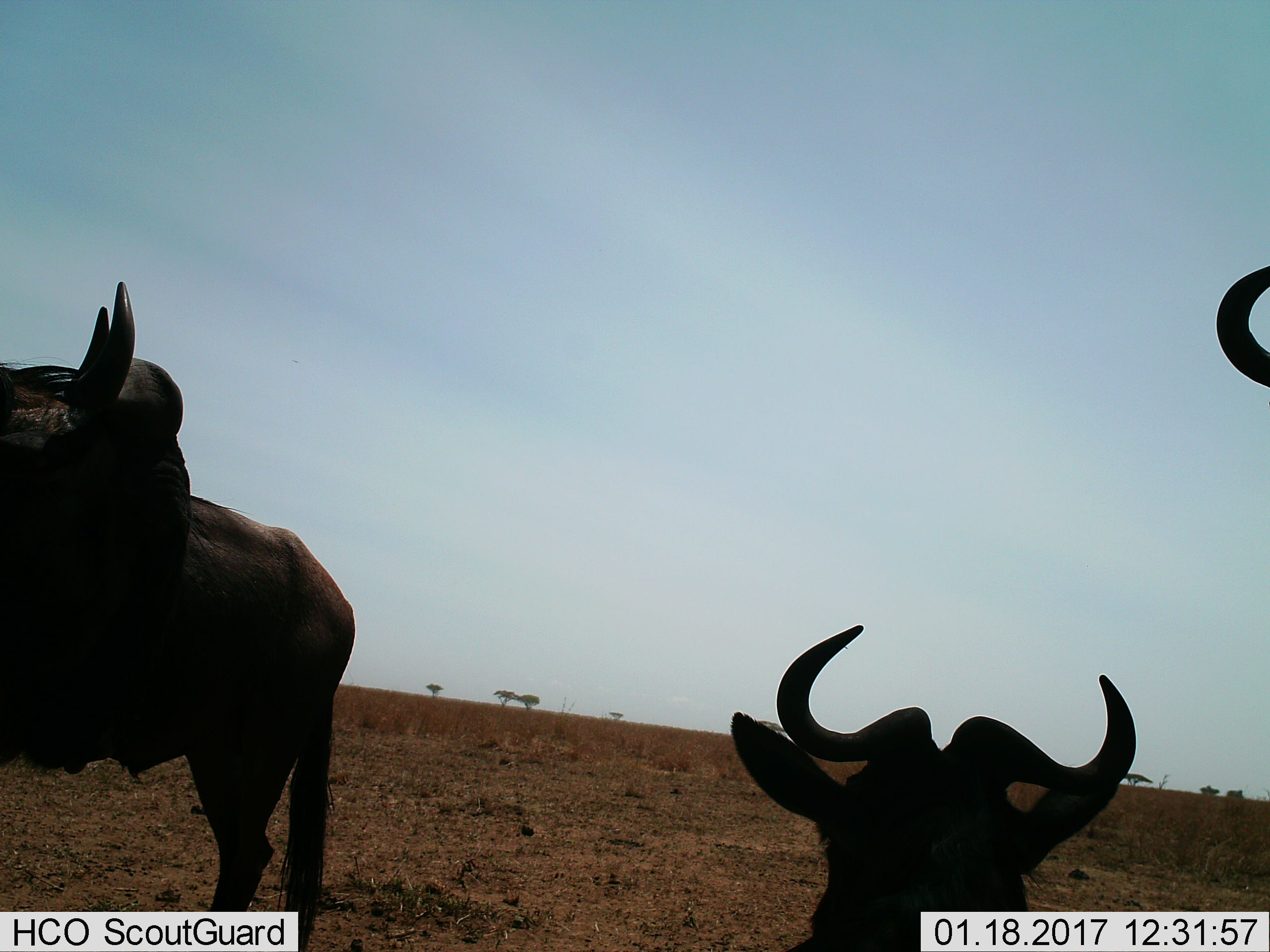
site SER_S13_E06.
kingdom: Animalia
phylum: Chordata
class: Mammalia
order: Artiodactyla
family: Bovidae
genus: Connochaetes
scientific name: Connochaetes taurinus taurinus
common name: blue wildebeest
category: wildebeestblue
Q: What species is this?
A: Wildebeestblue (blue wildebeest) (Connochaetes taurinus taurinus).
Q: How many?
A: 3.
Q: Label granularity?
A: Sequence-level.